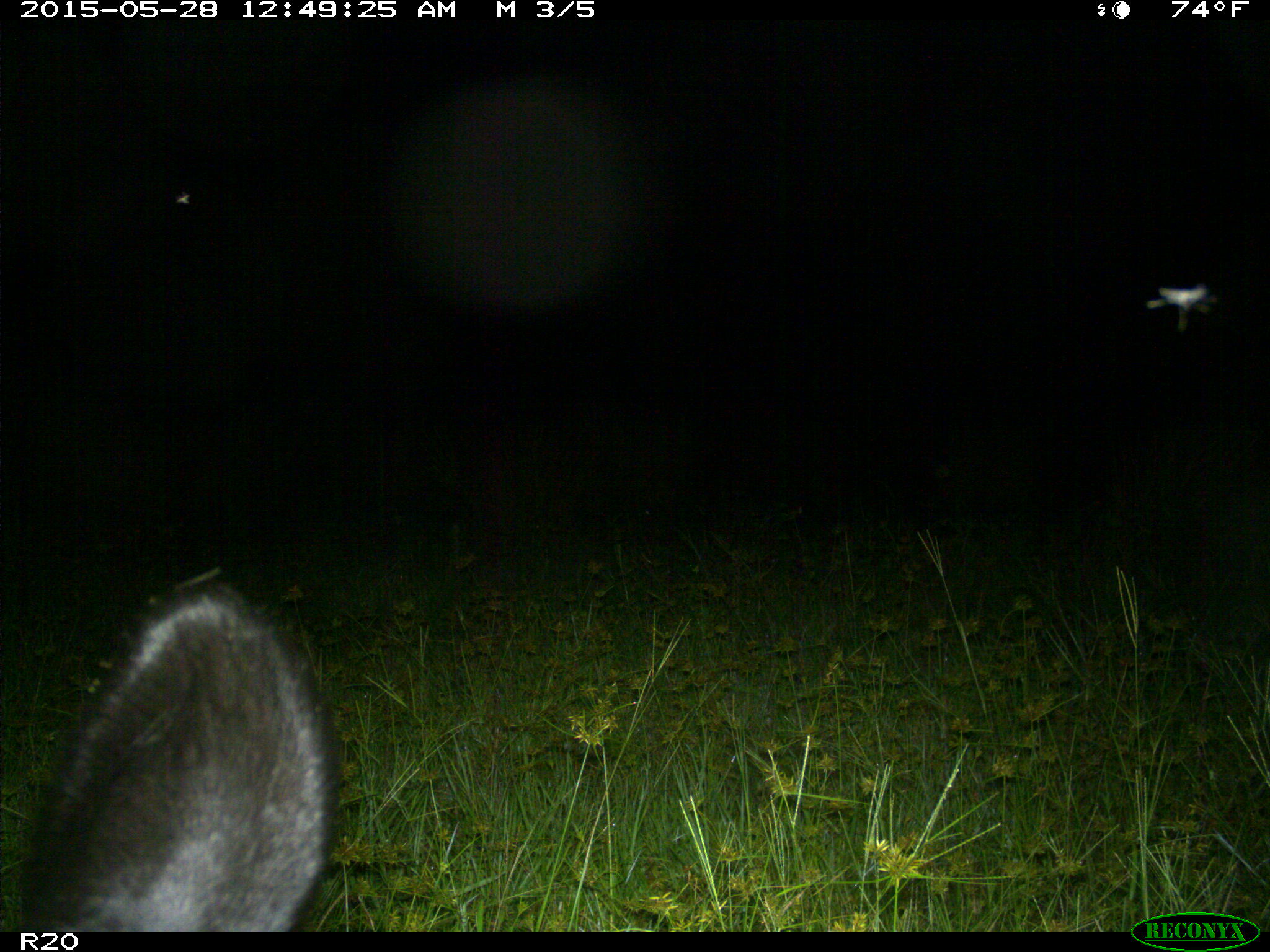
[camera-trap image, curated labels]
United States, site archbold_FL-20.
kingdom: Animalia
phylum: Chordata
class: Mammalia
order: Artiodactyla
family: Bovidae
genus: Bos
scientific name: Bos taurus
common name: domestic cow